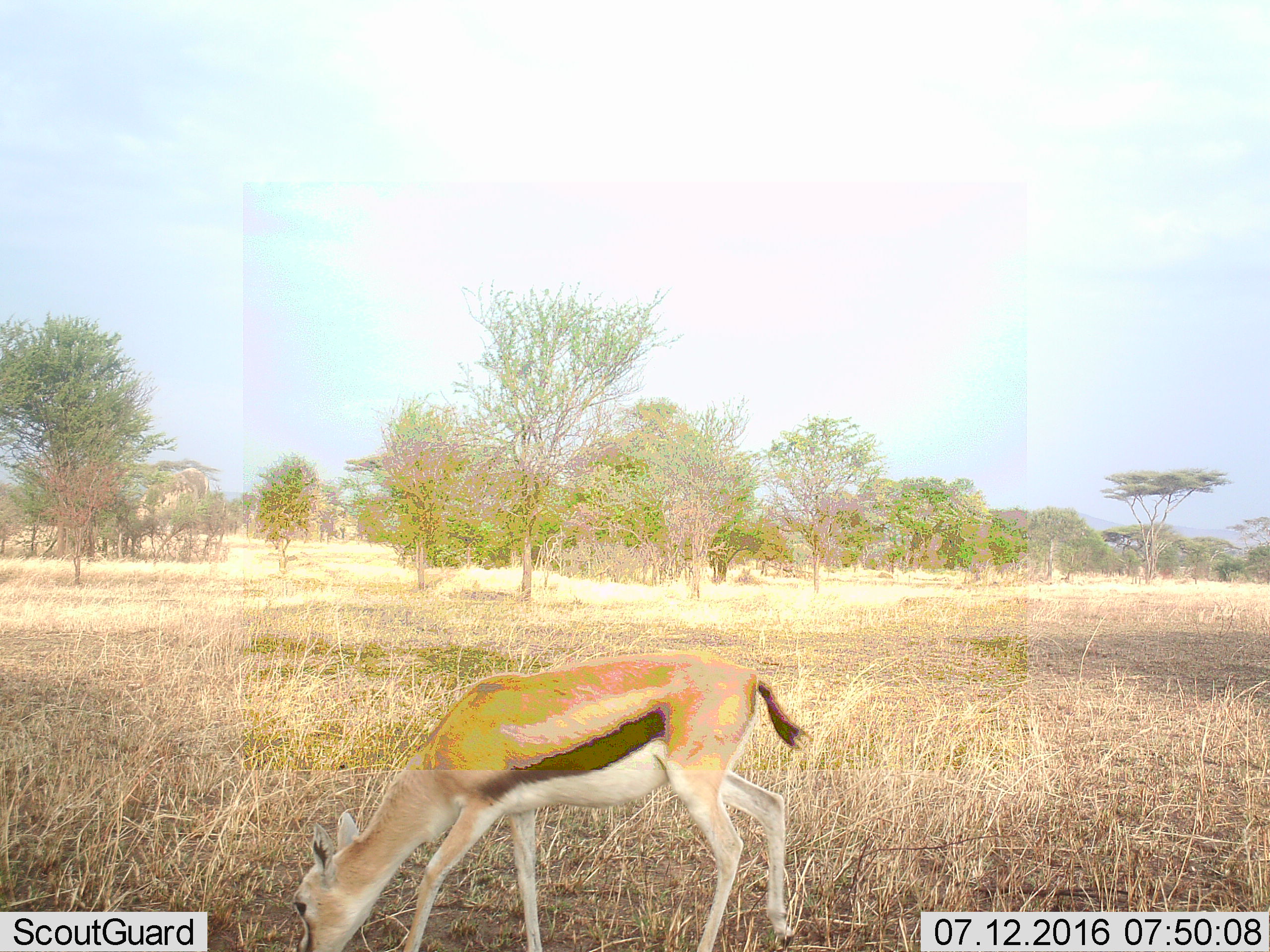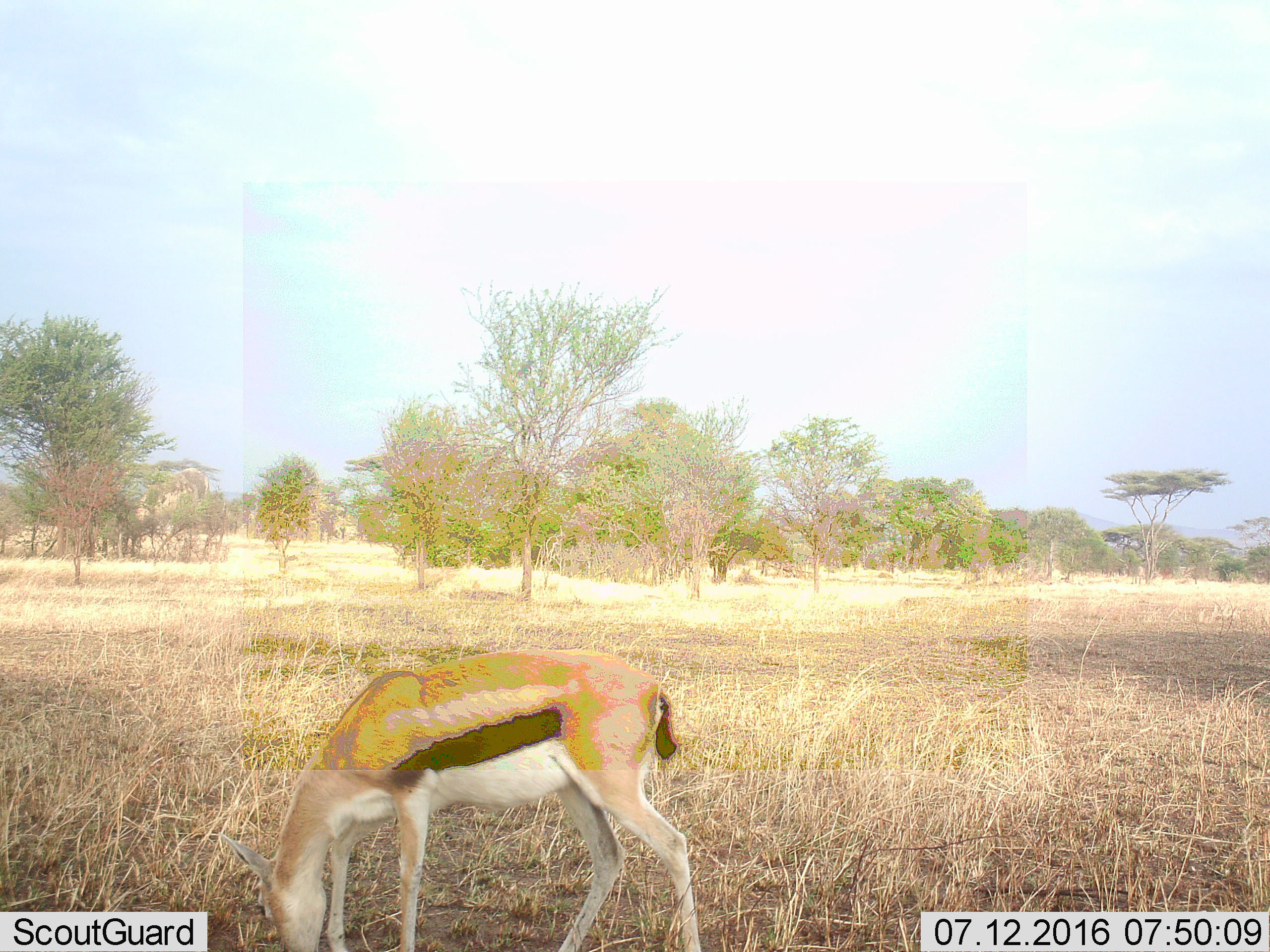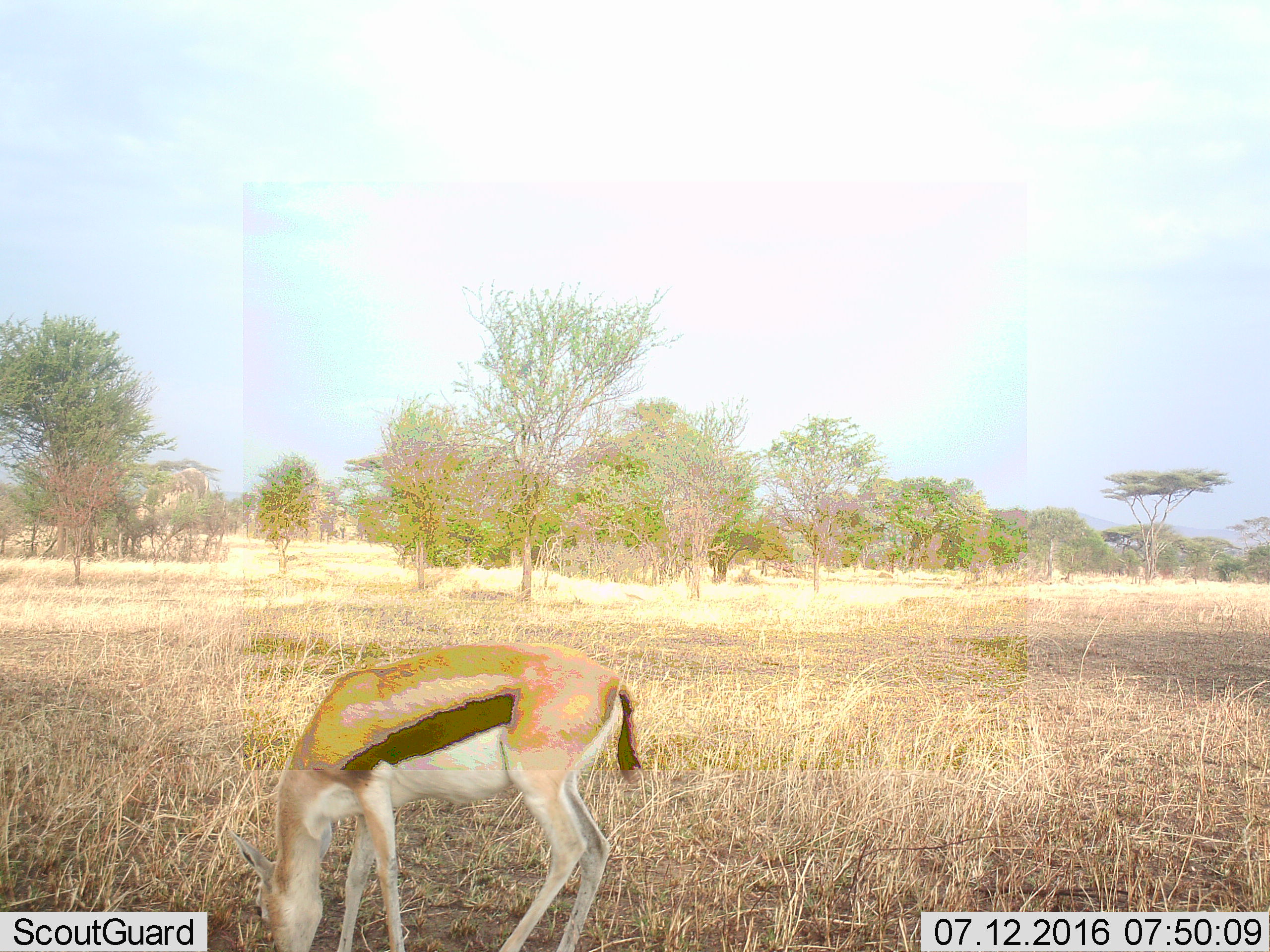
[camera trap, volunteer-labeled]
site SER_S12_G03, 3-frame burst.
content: unidentified animal